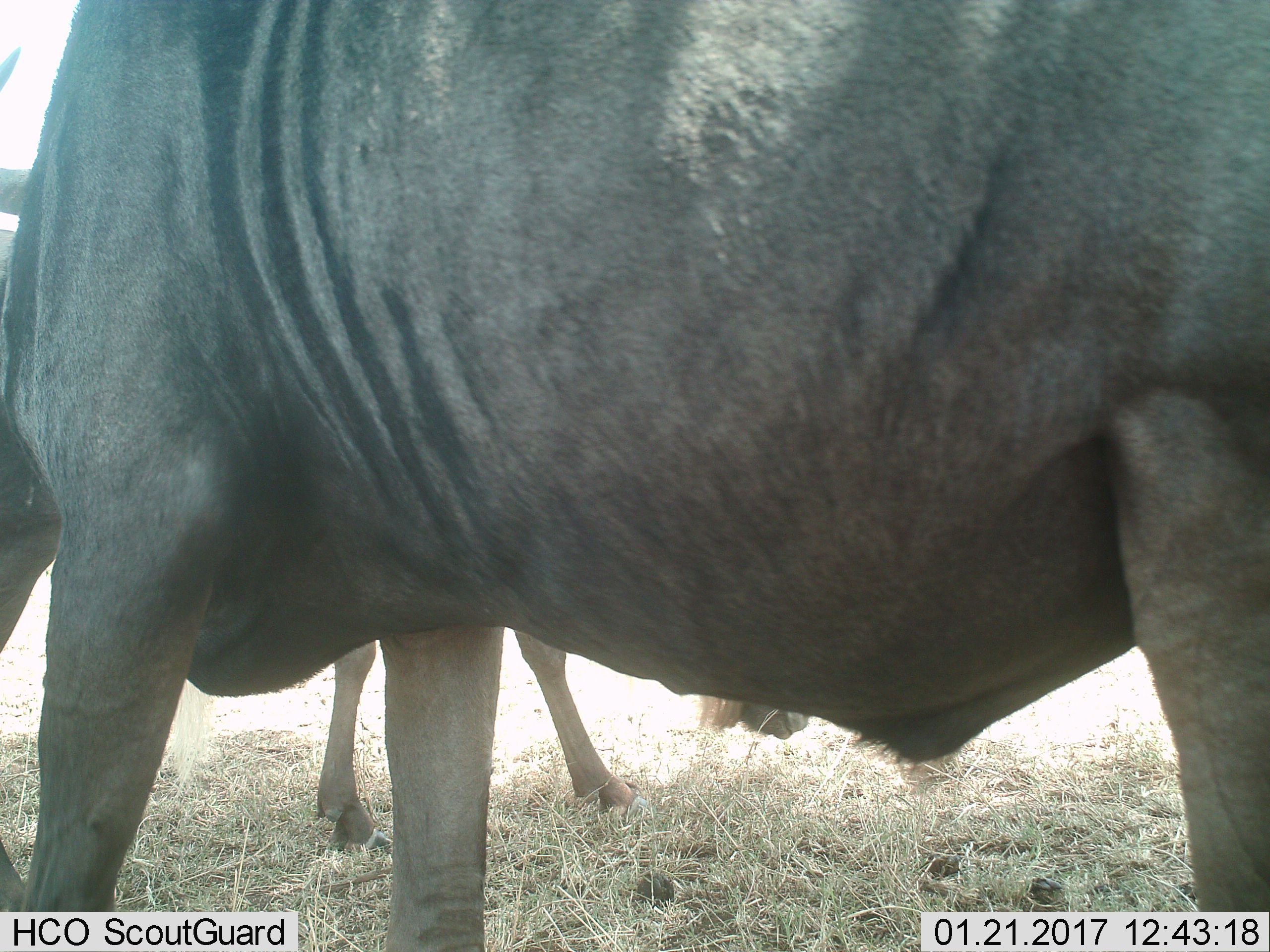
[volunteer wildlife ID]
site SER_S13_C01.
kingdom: Animalia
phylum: Chordata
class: Mammalia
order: Artiodactyla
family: Bovidae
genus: Connochaetes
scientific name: Connochaetes taurinus taurinus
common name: blue wildebeest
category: wildebeestblue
Wildebeestblue (blue wildebeest) (Connochaetes taurinus taurinus), count 2. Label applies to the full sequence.